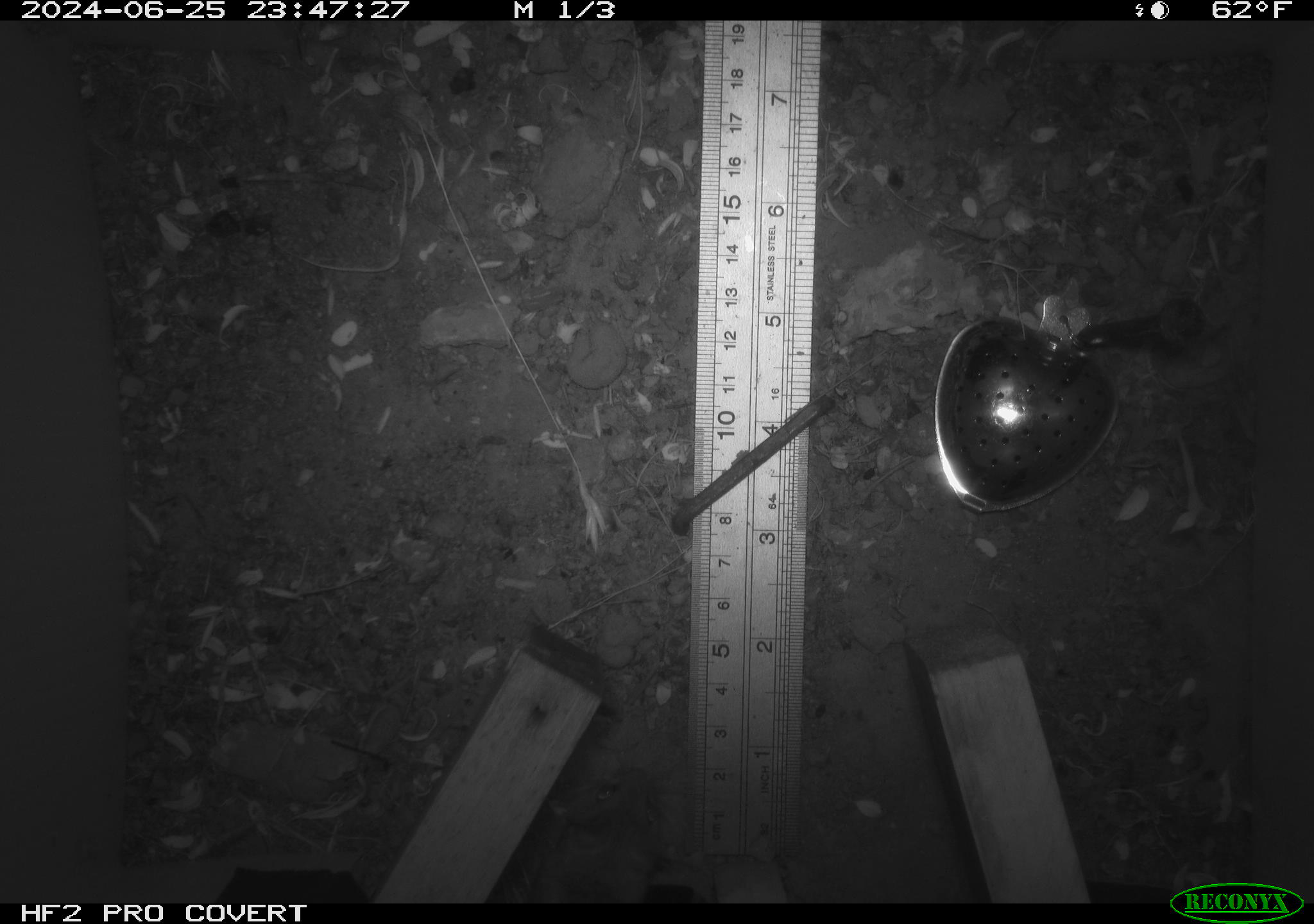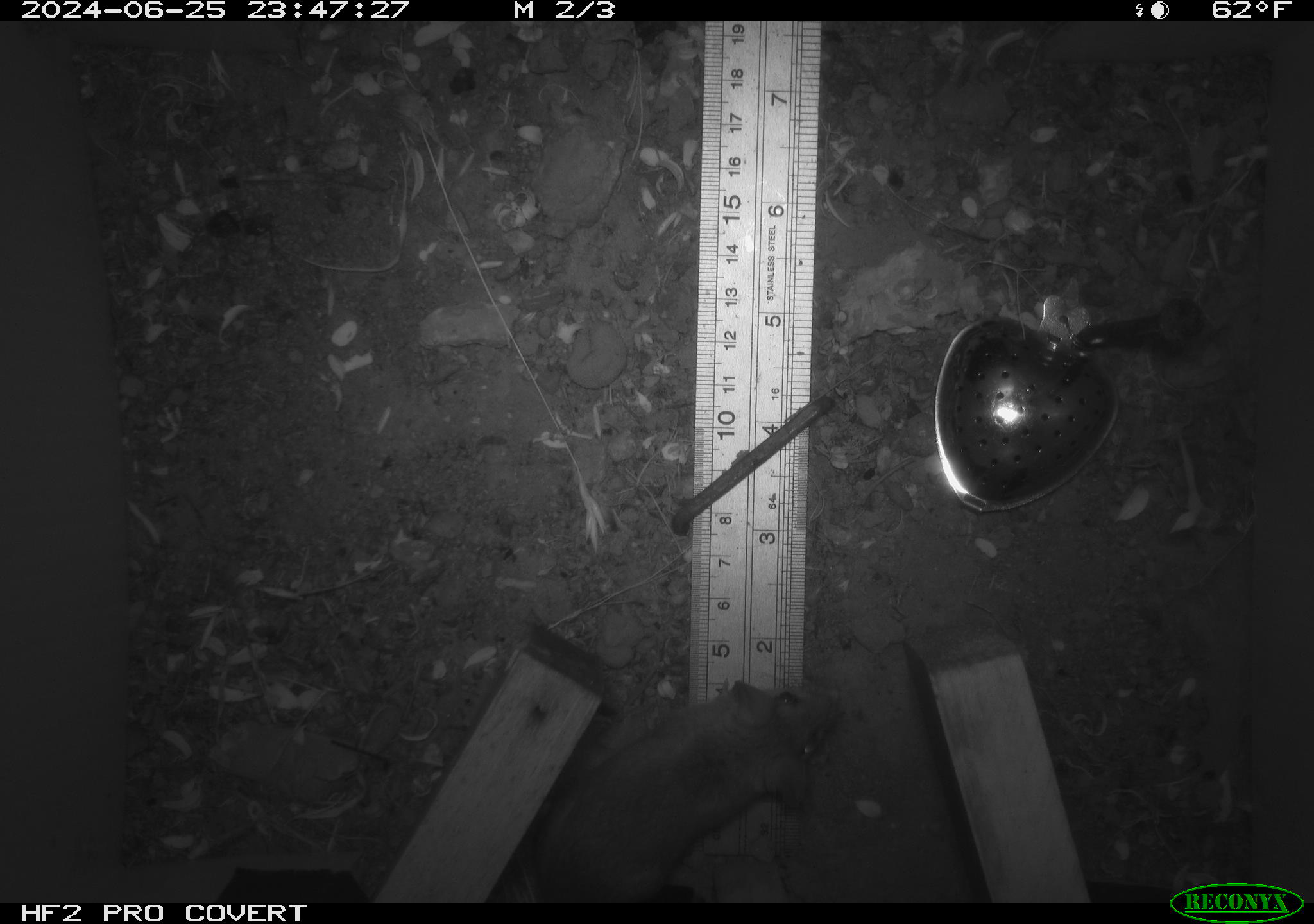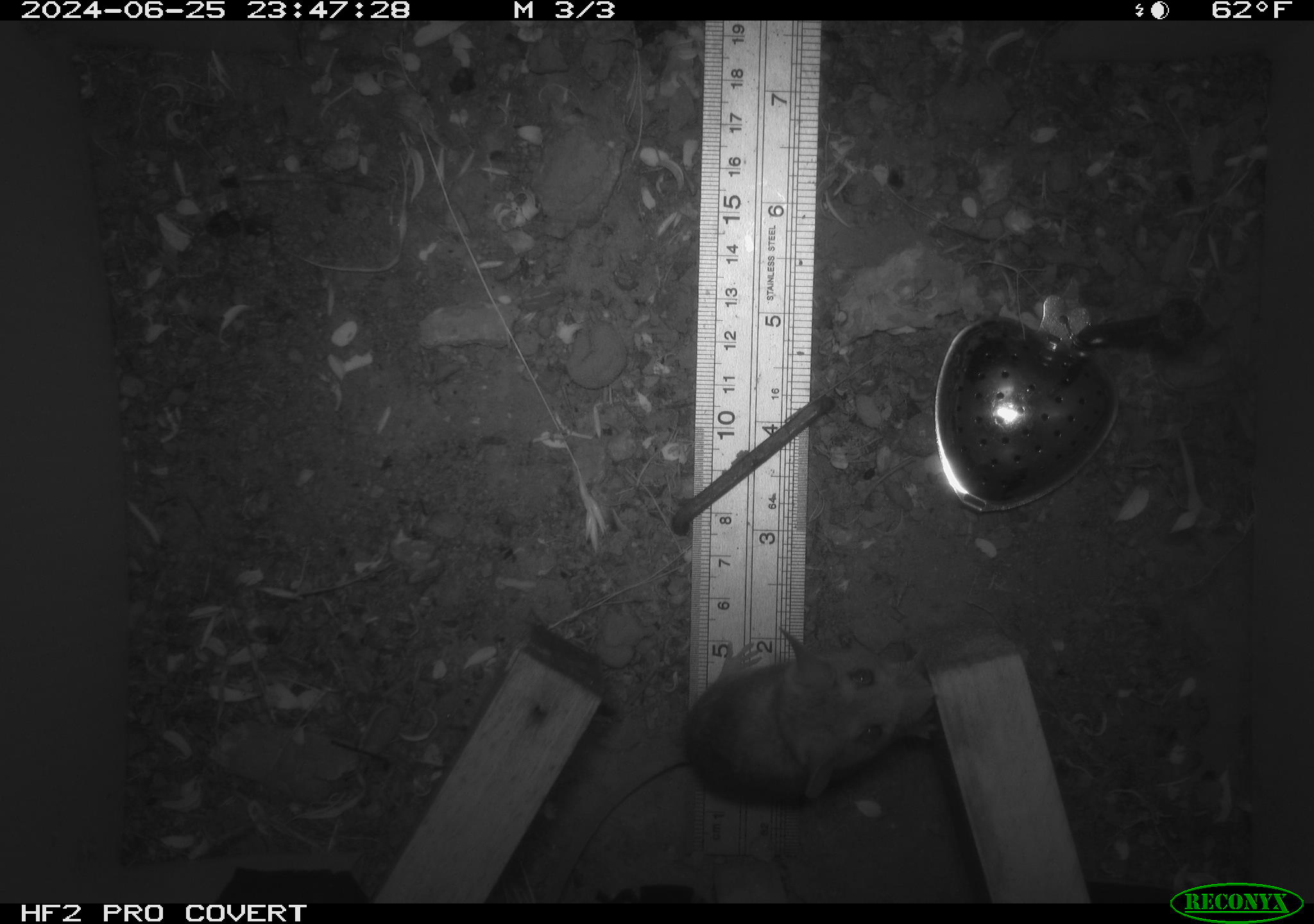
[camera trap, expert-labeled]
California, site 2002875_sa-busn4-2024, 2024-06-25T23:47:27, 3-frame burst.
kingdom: Animalia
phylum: Chordata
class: Mammalia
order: Rodentia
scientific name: Rodentia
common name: rodent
Rodent (Rodentia).